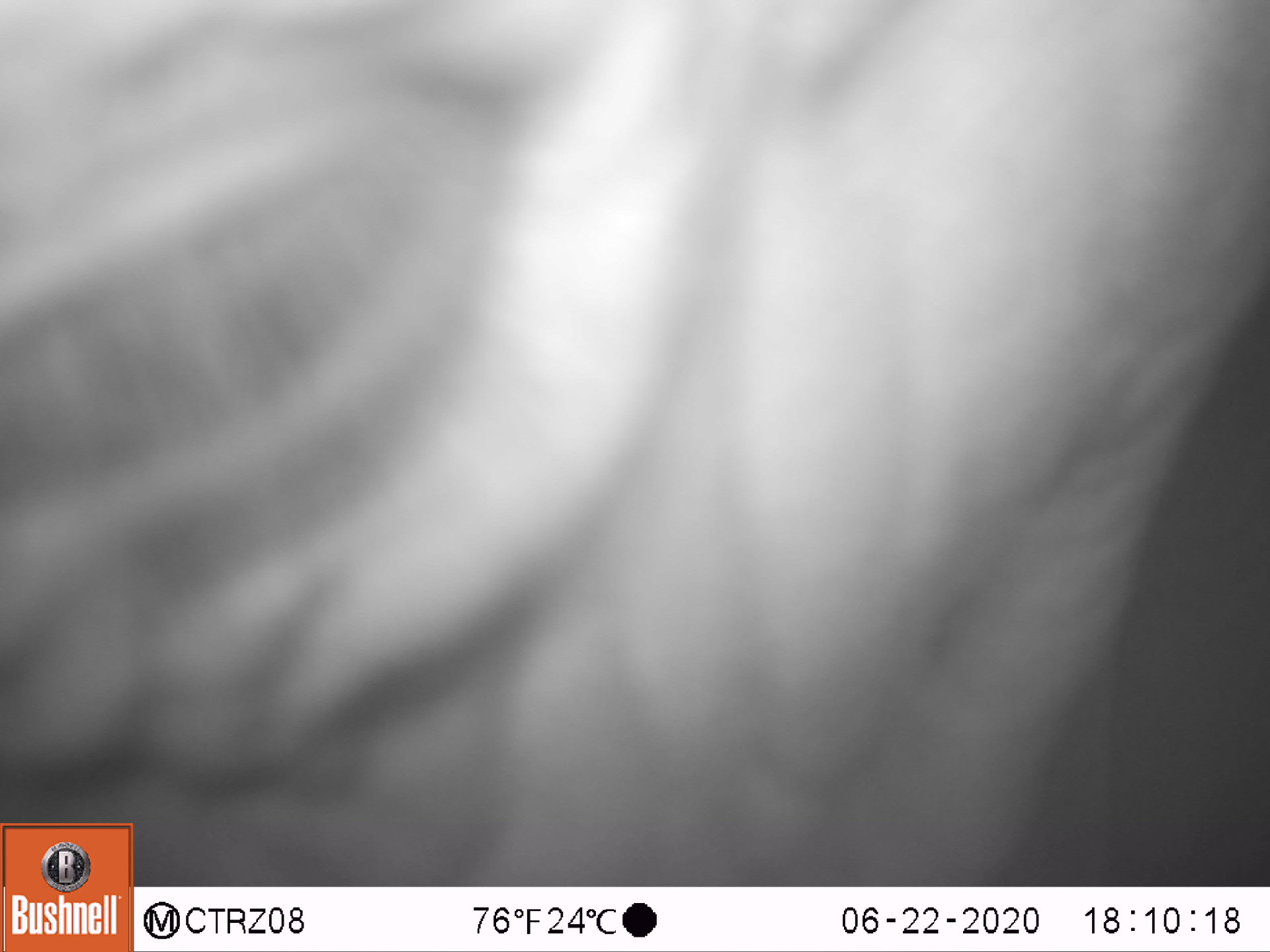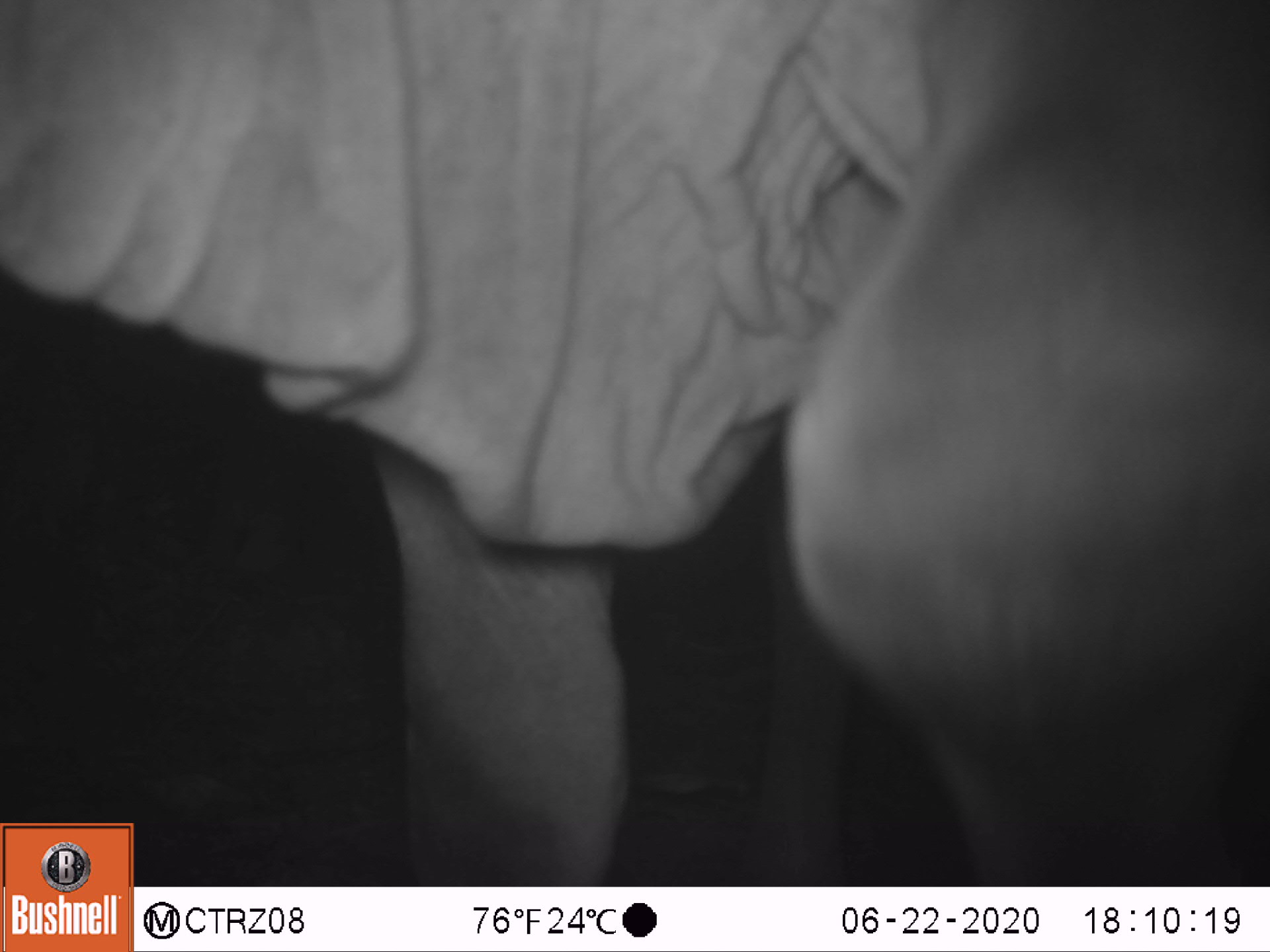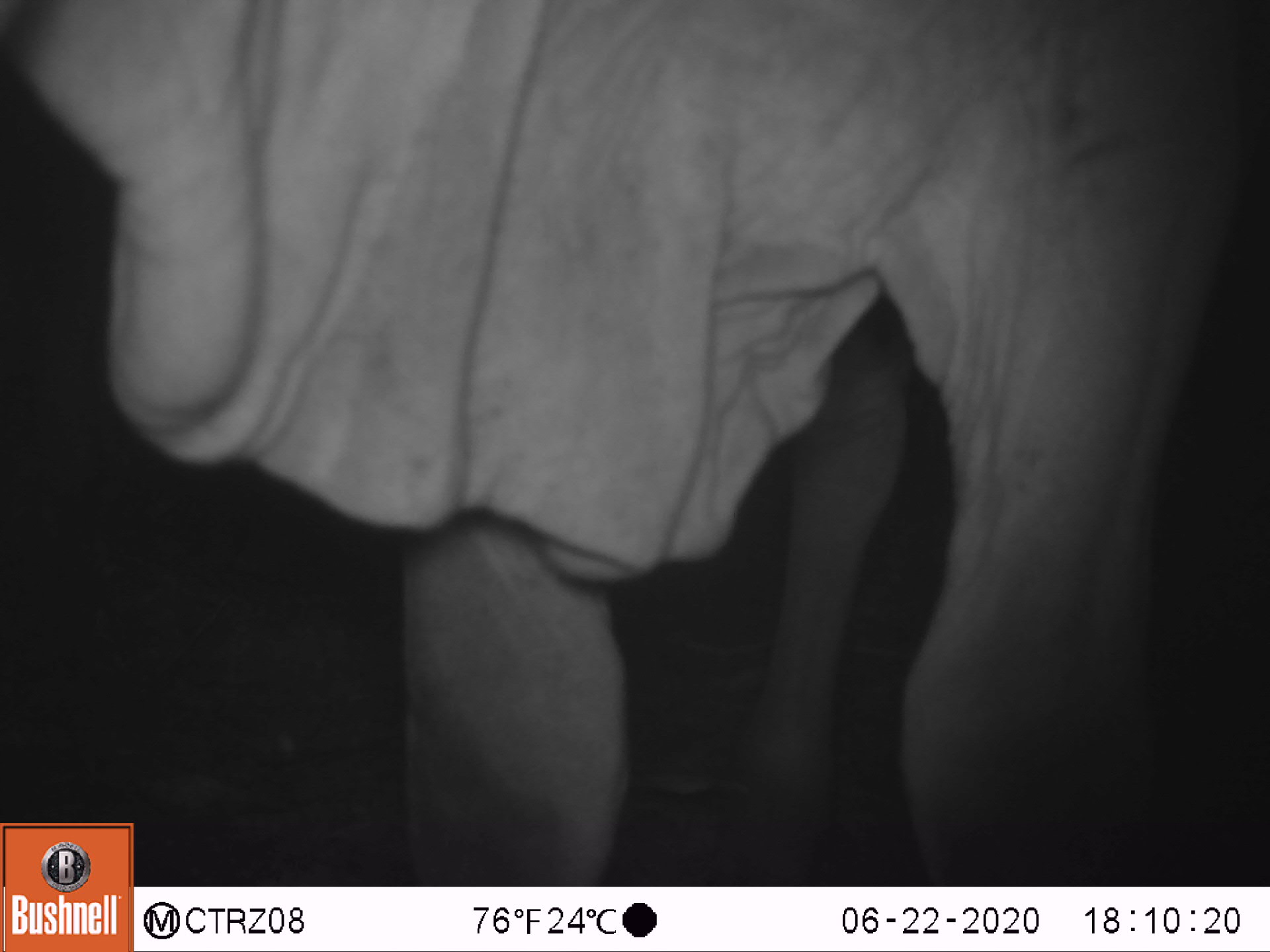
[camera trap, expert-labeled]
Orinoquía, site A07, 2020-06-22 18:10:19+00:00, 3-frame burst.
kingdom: Animalia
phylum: Chordata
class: Mammalia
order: Artiodactyla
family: Bovidae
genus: Bos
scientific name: Bos taurus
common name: cow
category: cattle